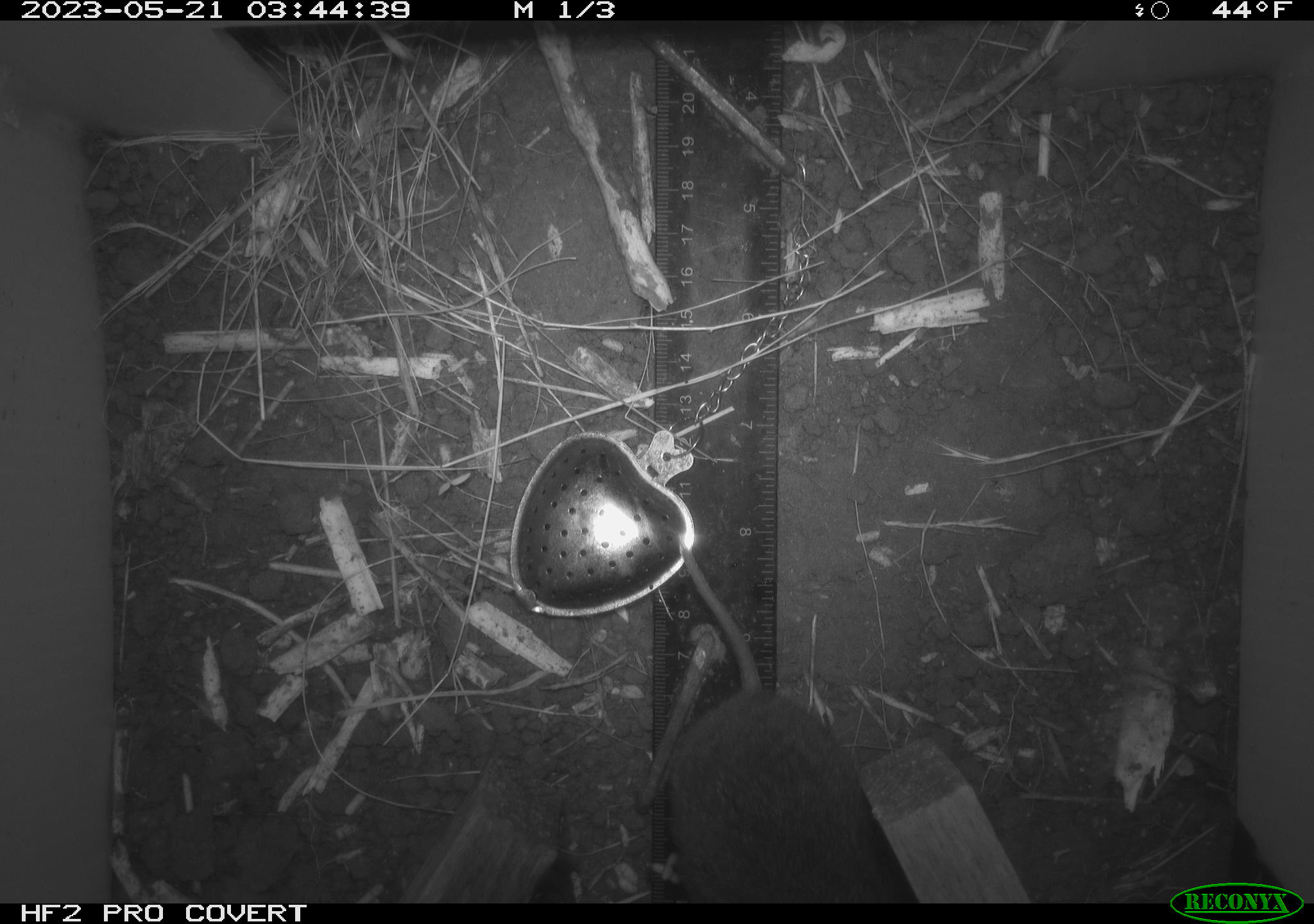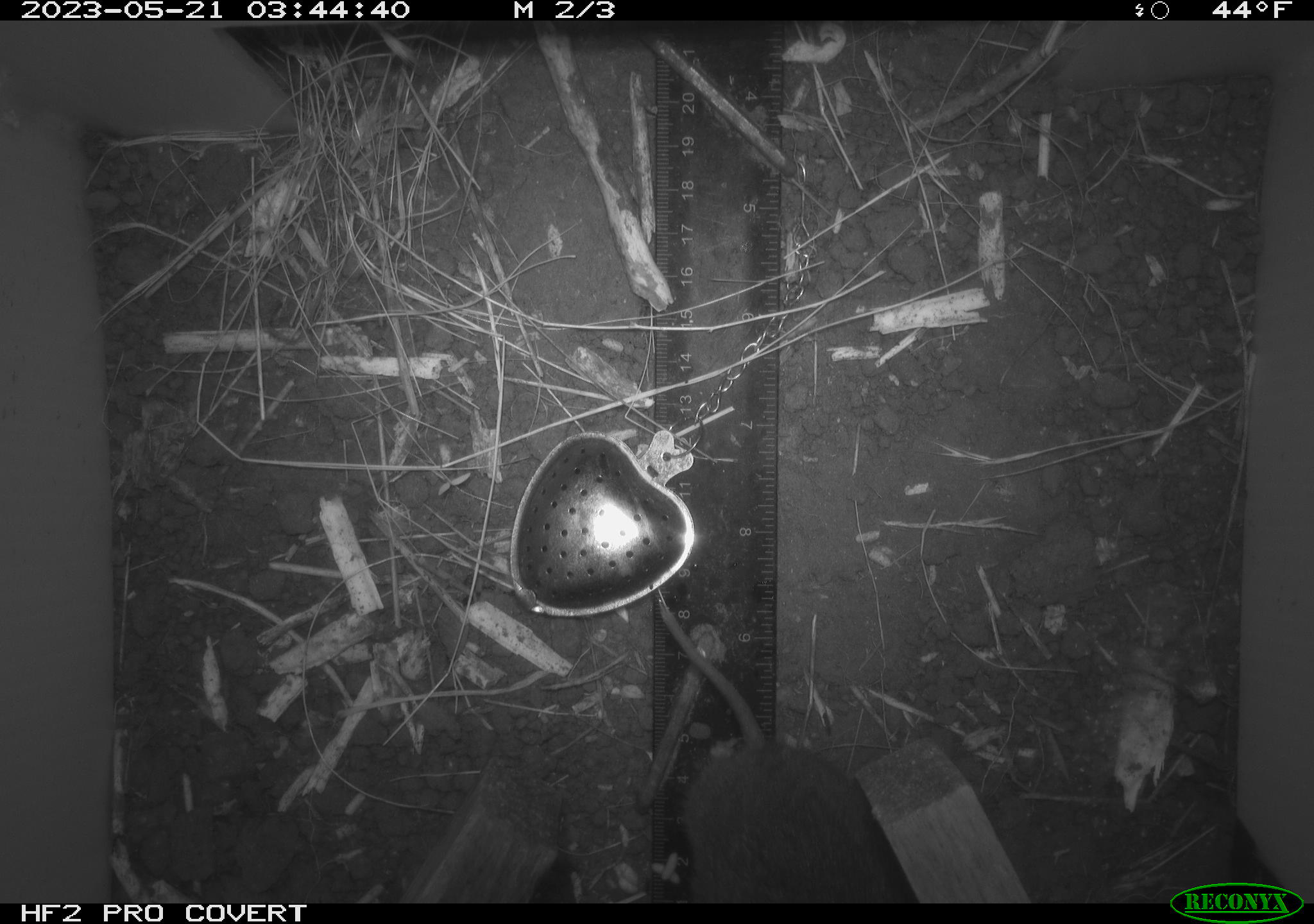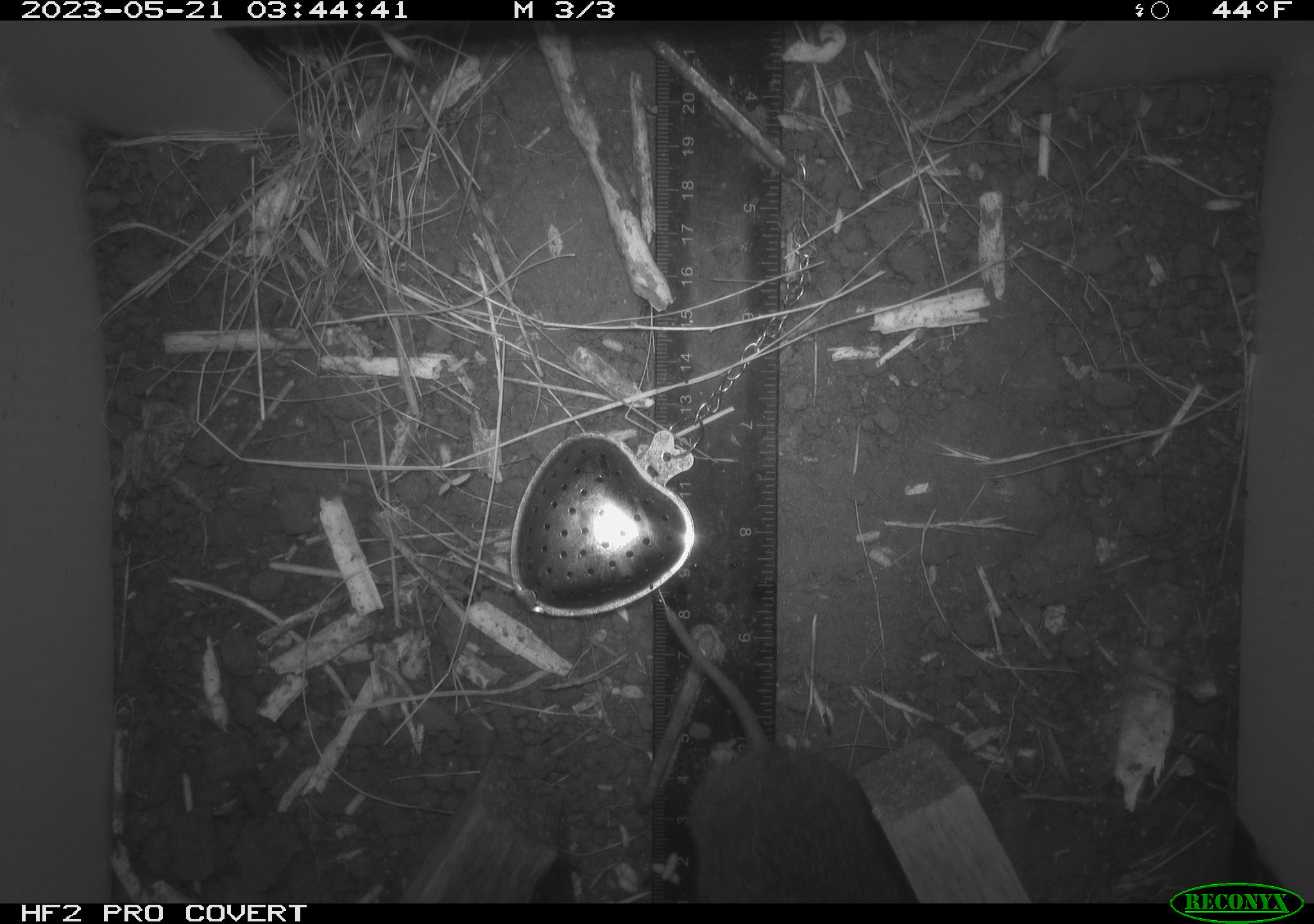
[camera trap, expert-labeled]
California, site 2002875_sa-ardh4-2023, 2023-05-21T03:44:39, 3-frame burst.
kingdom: Animalia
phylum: Chordata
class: Mammalia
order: Rodentia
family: Cricetidae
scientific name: Arvicolinae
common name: voles, lemmings, and muskrats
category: arvicolinae subfamily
Arvicolinae subfamily (voles, lemmings, and muskrats) (Arvicolinae).